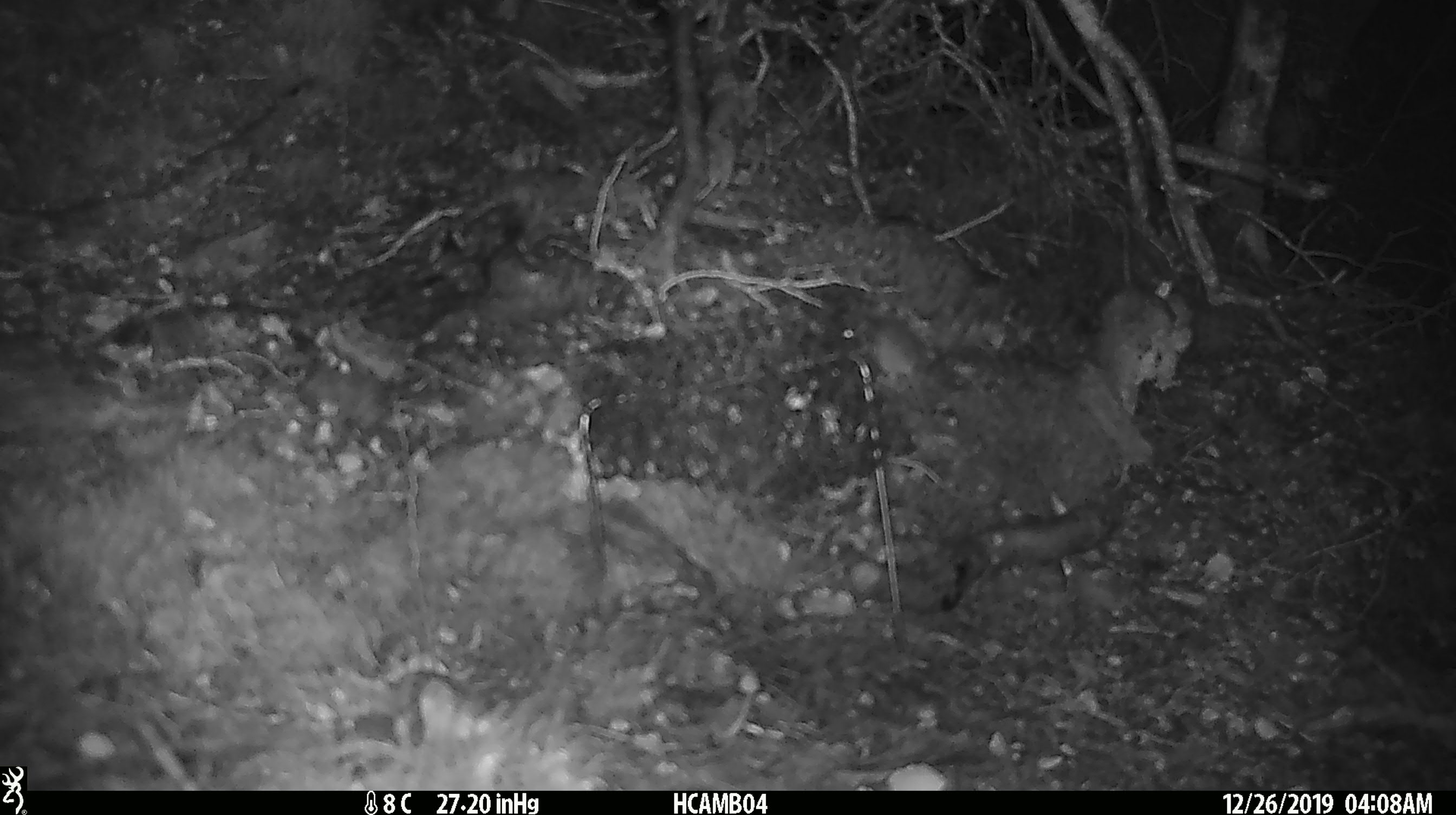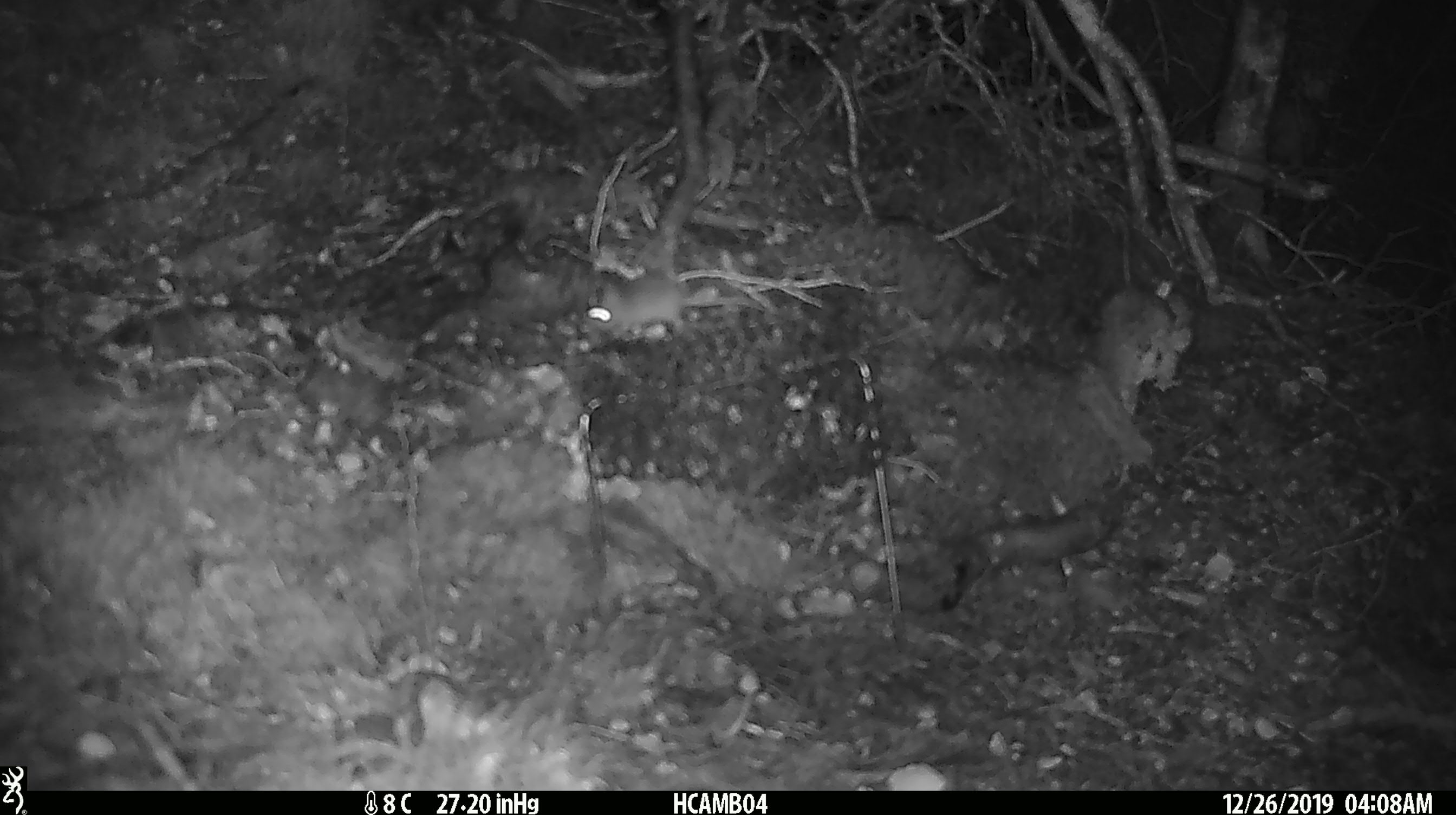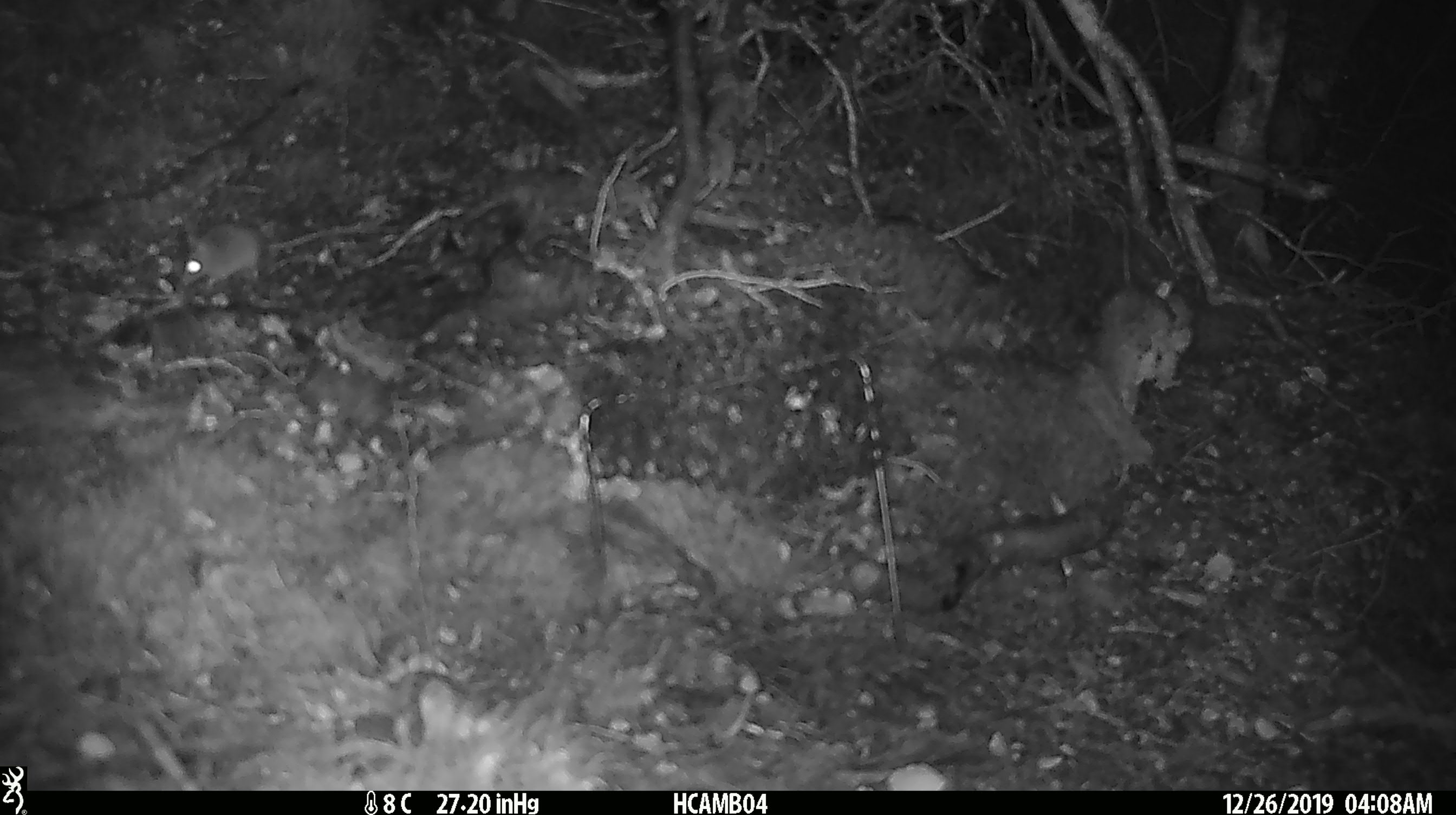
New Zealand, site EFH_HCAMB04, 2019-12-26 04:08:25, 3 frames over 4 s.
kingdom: Animalia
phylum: Chordata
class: Mammalia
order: Rodentia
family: Muridae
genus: Mus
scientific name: Mus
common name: mouse